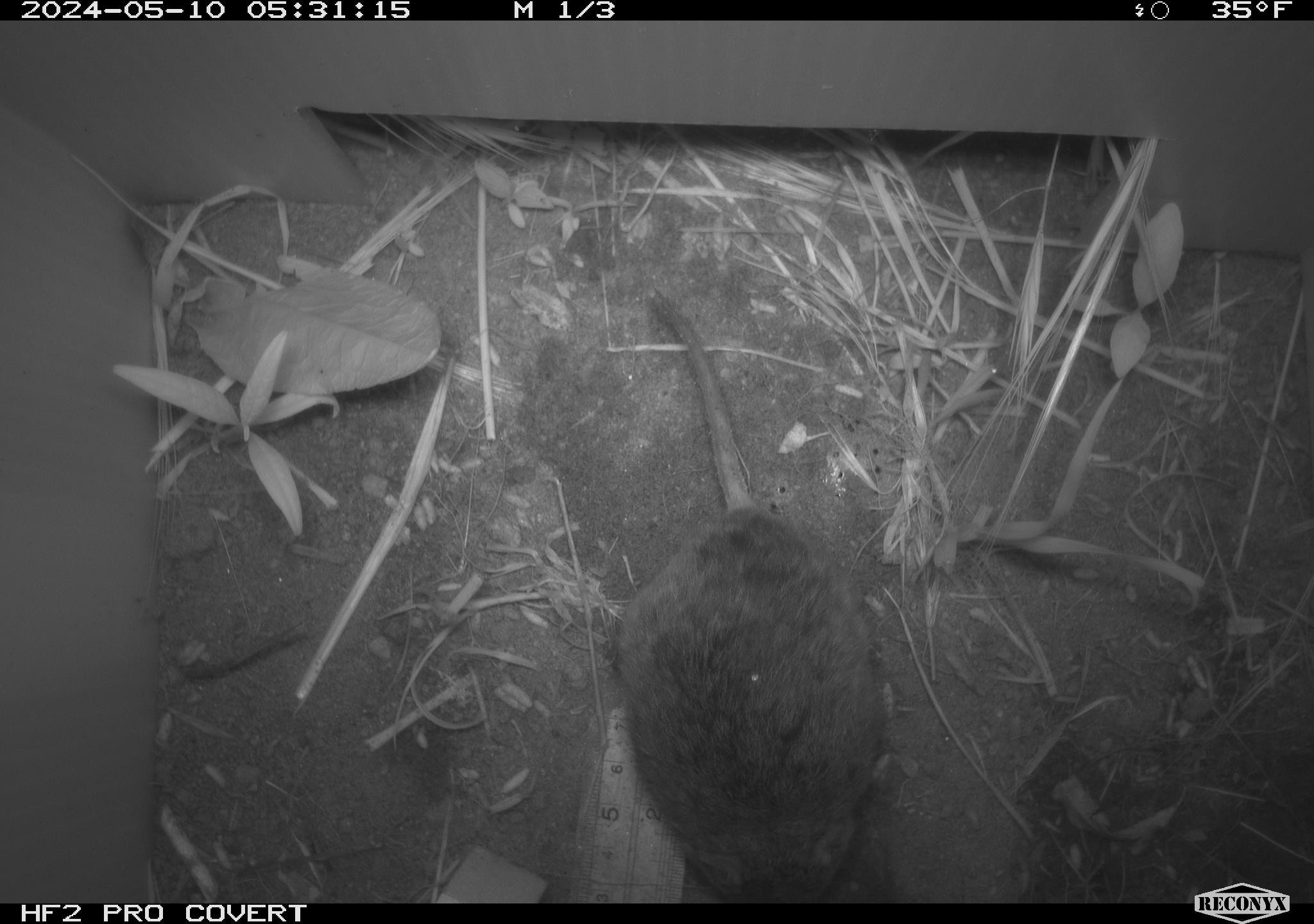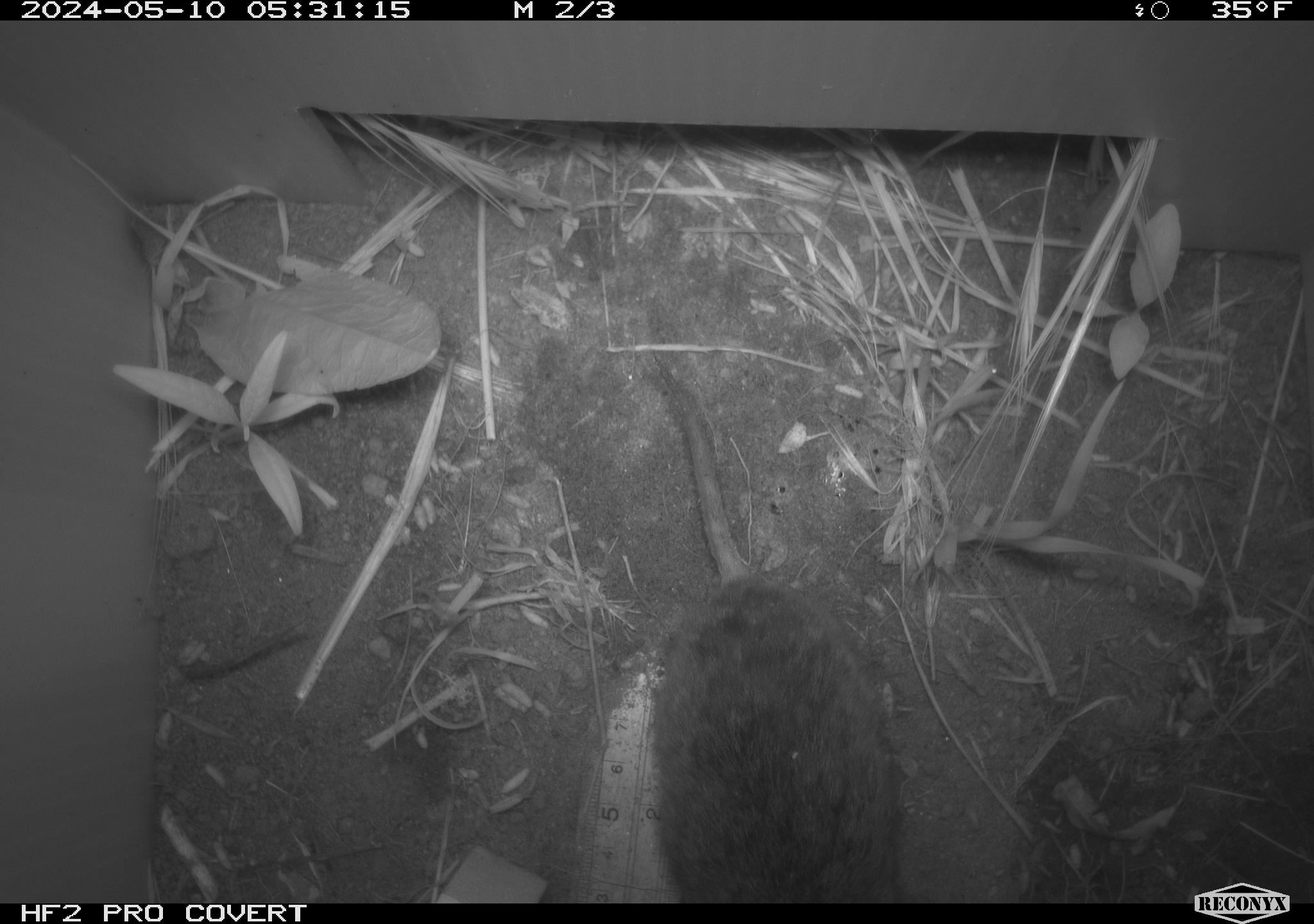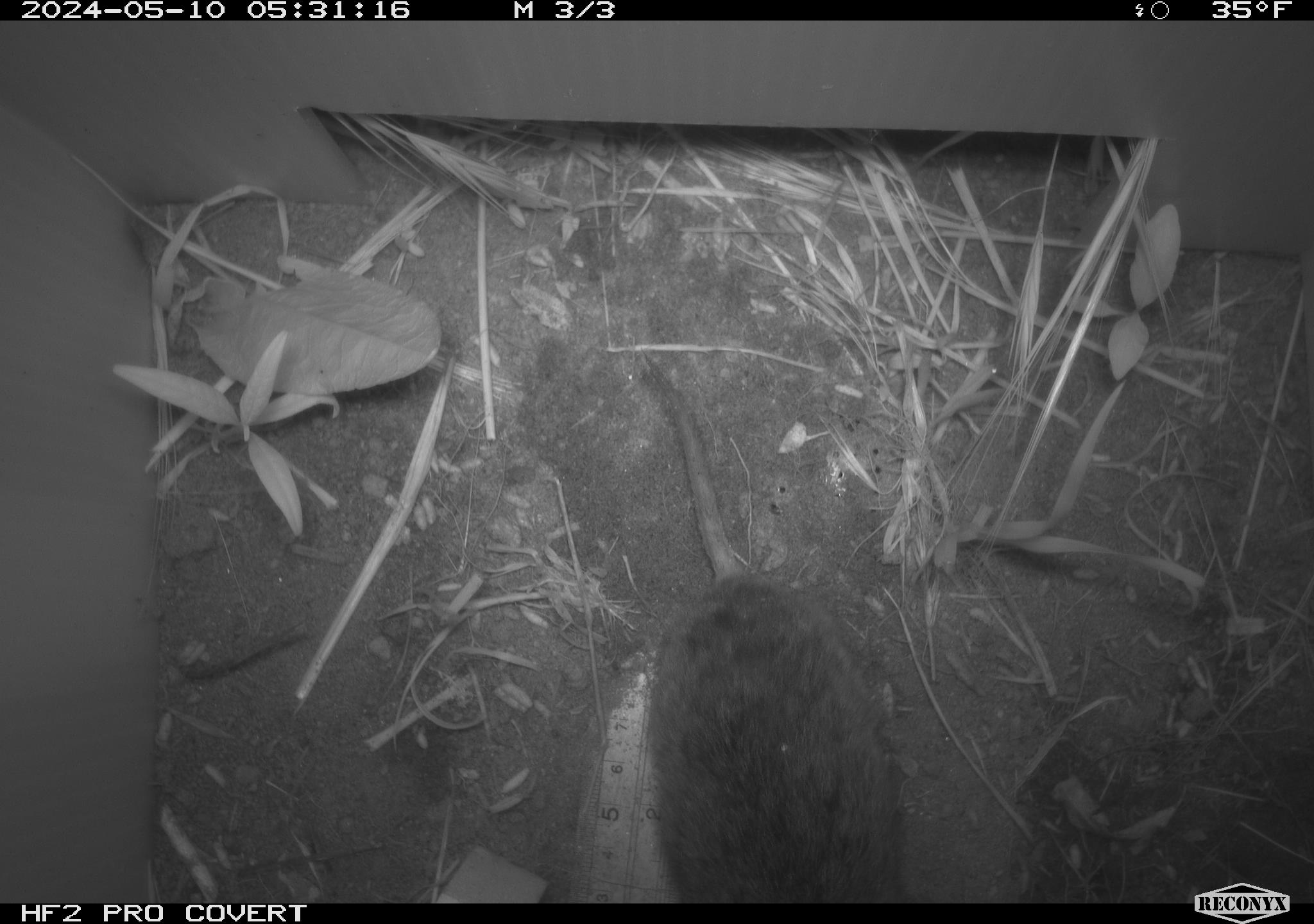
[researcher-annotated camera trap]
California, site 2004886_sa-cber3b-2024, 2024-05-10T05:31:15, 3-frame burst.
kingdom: Animalia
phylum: Chordata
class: Mammalia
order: Rodentia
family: Cricetidae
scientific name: Arvicolinae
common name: voles, lemmings, and muskrats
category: arvicolinae subfamily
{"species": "arvicolinae subfamily (voles, lemmings, and muskrats) (Arvicolinae)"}